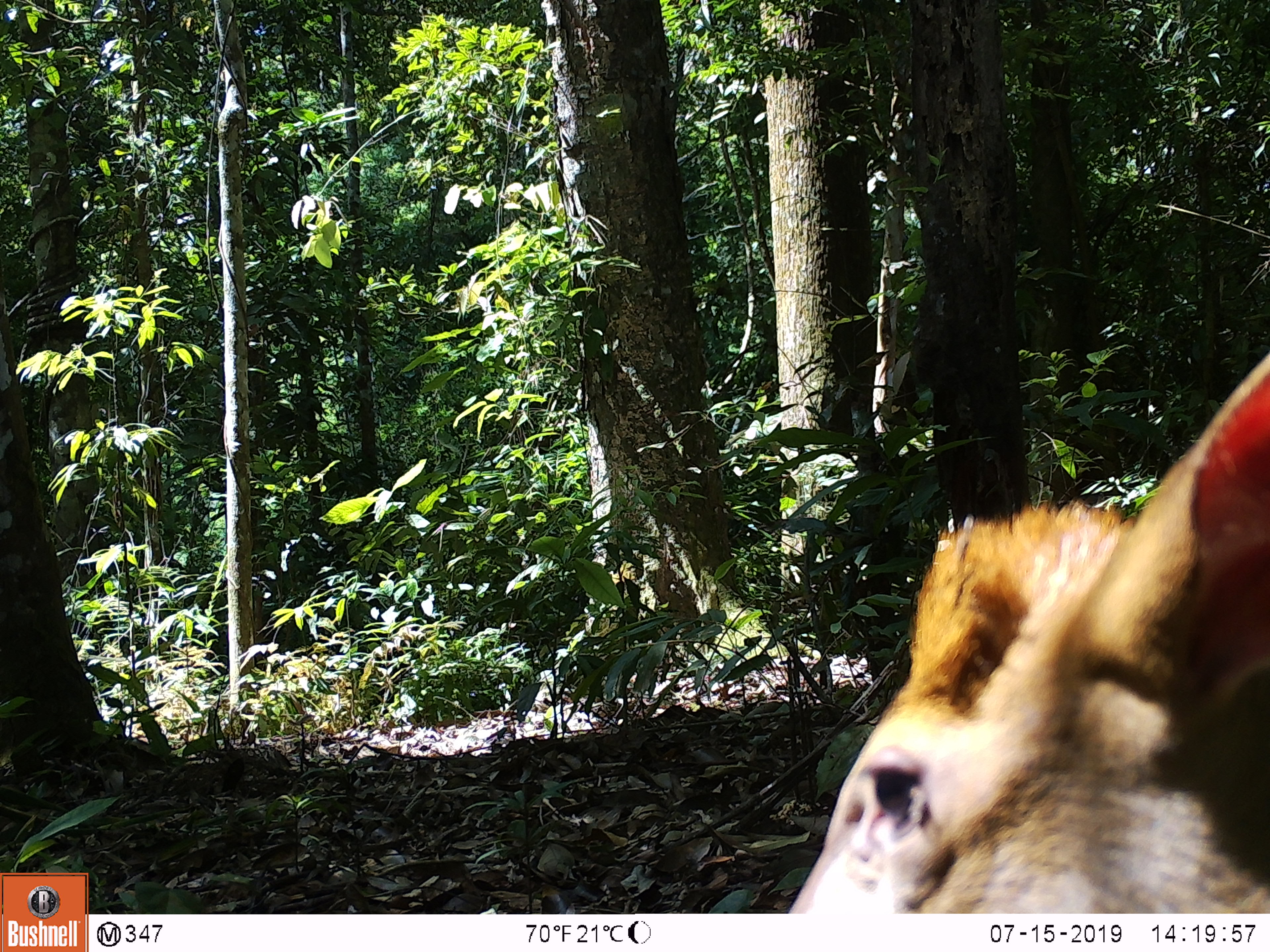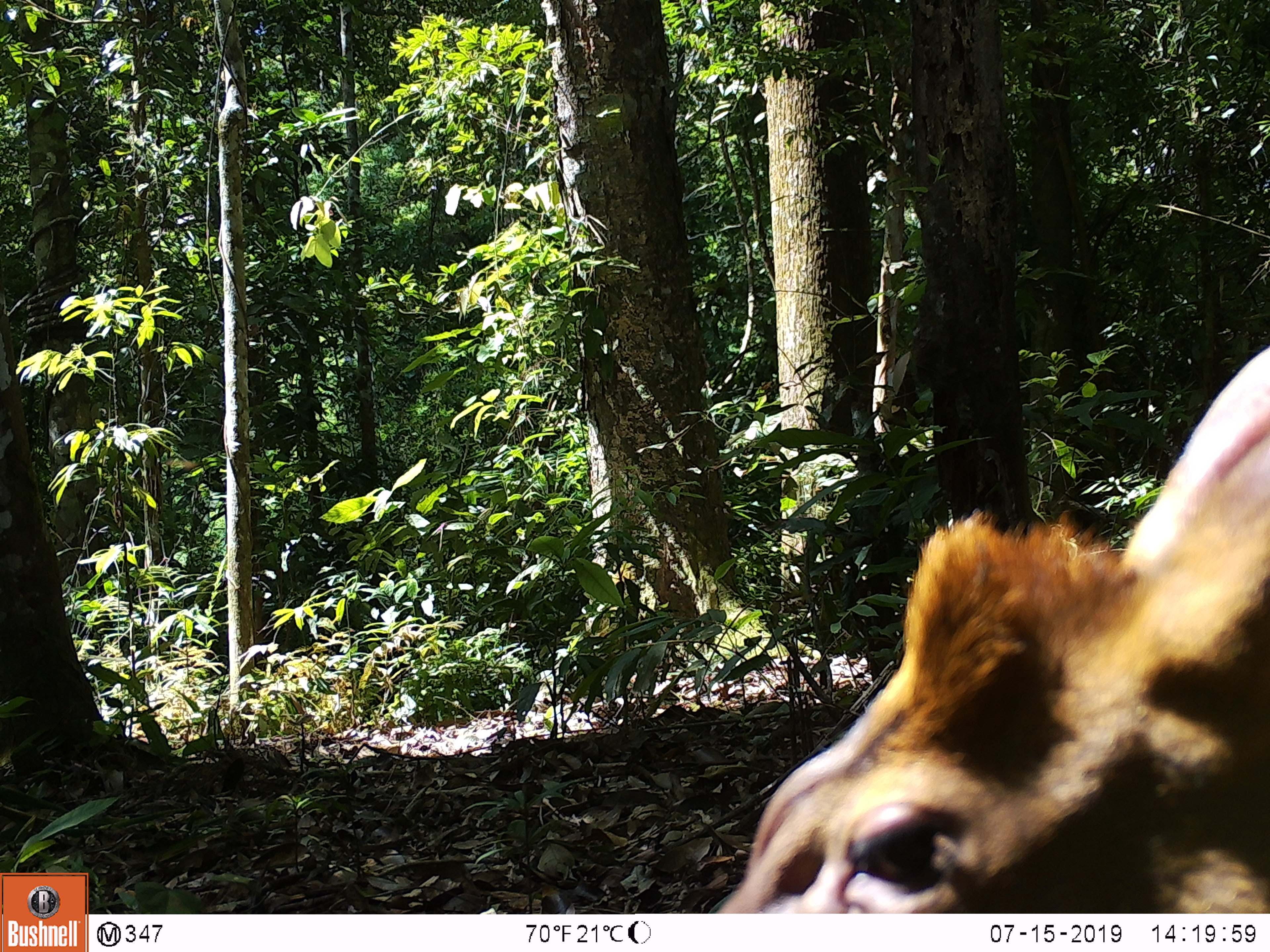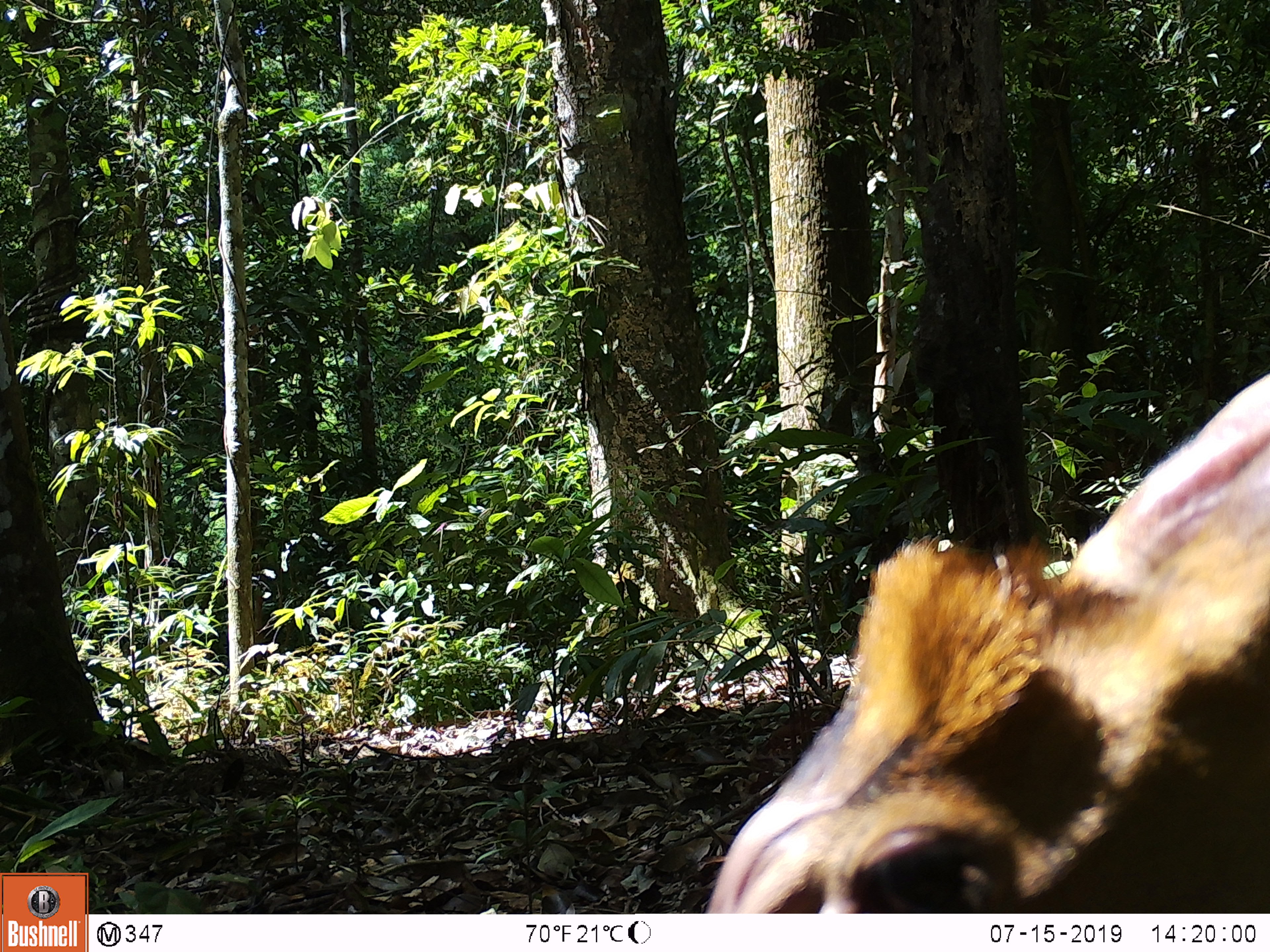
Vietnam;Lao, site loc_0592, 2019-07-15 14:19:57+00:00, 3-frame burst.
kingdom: Animalia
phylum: Chordata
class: Mammalia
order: Artiodactyla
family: Cervidae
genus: Muntiacus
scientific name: Muntiacus muntjak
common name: red muntjac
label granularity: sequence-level